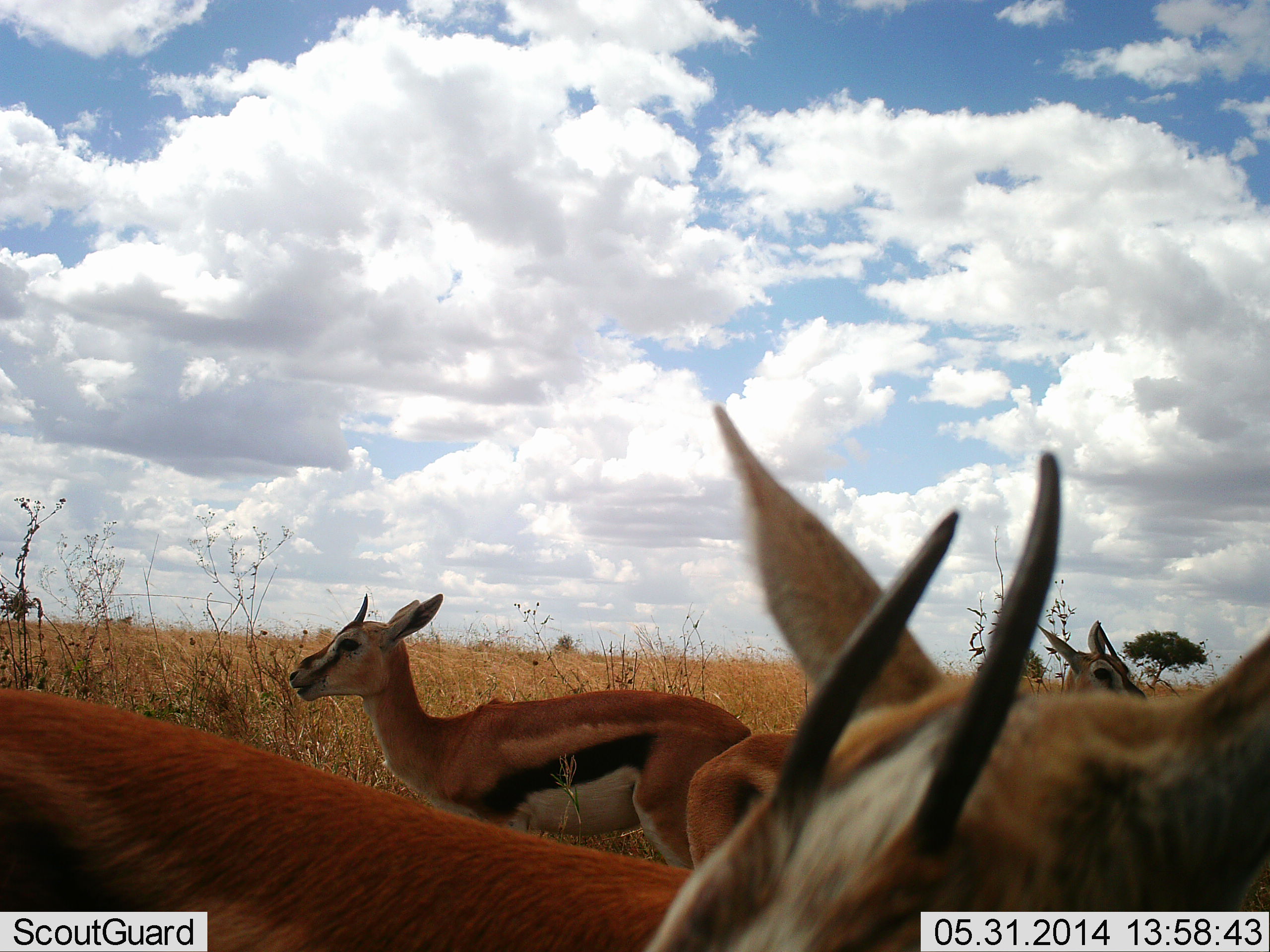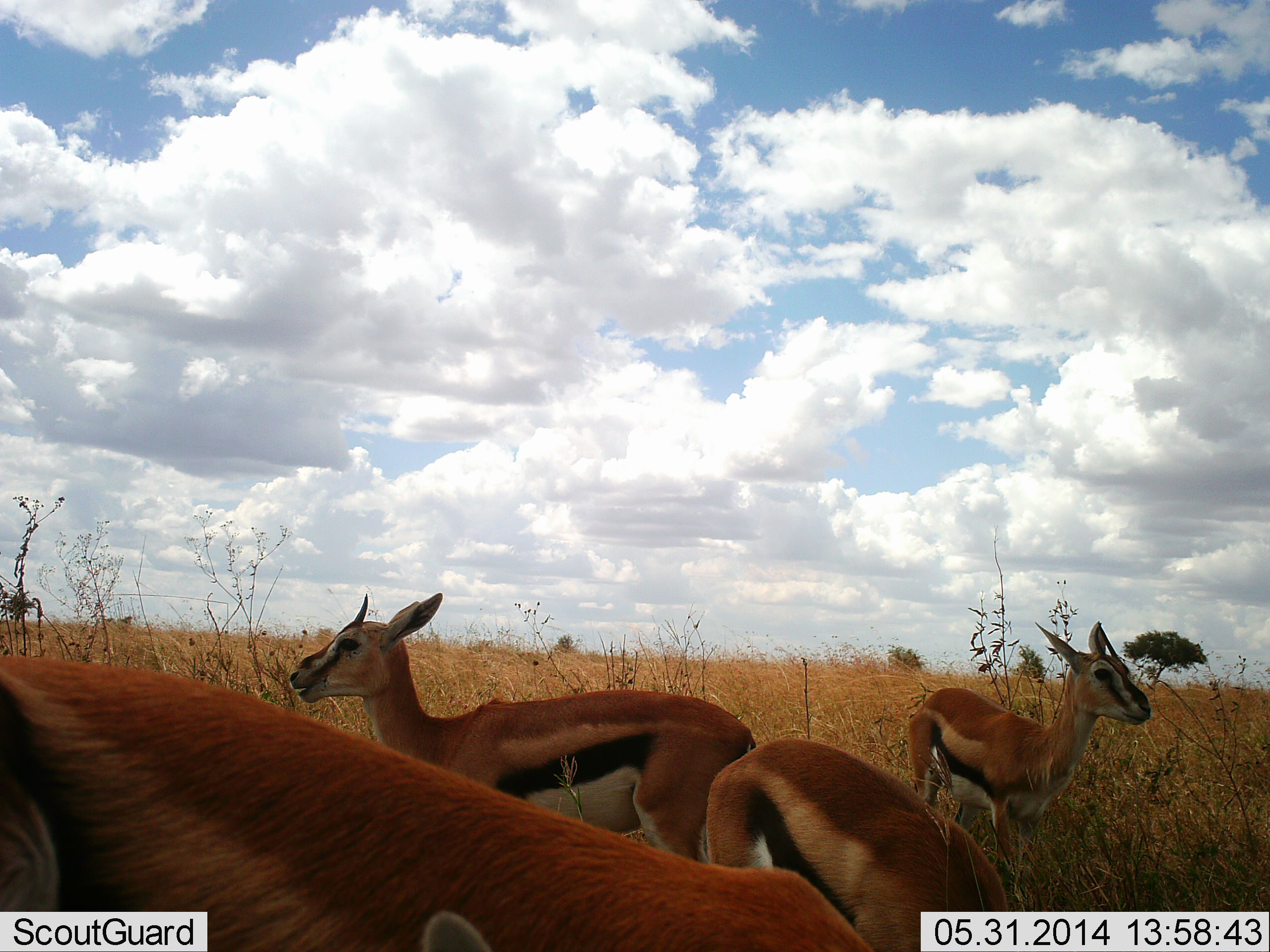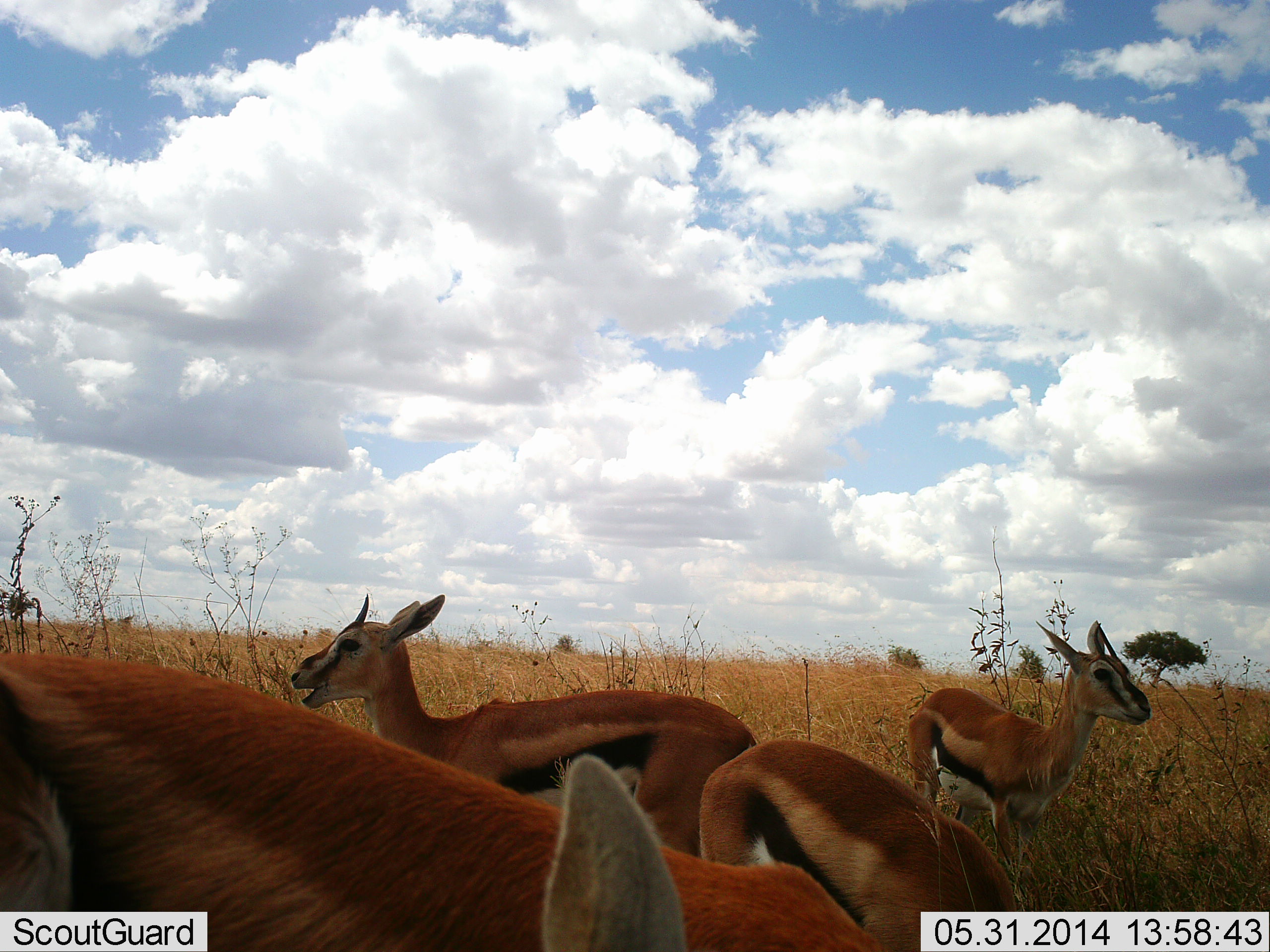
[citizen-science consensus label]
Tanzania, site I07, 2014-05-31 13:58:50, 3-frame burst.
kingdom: Animalia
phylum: Chordata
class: Mammalia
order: Artiodactyla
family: Bovidae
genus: Eudorcas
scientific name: Eudorcas thomsonii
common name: thomson's gazelle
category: gazellethomsons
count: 4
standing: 80%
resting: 0%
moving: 10%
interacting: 0%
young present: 0%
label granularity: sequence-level